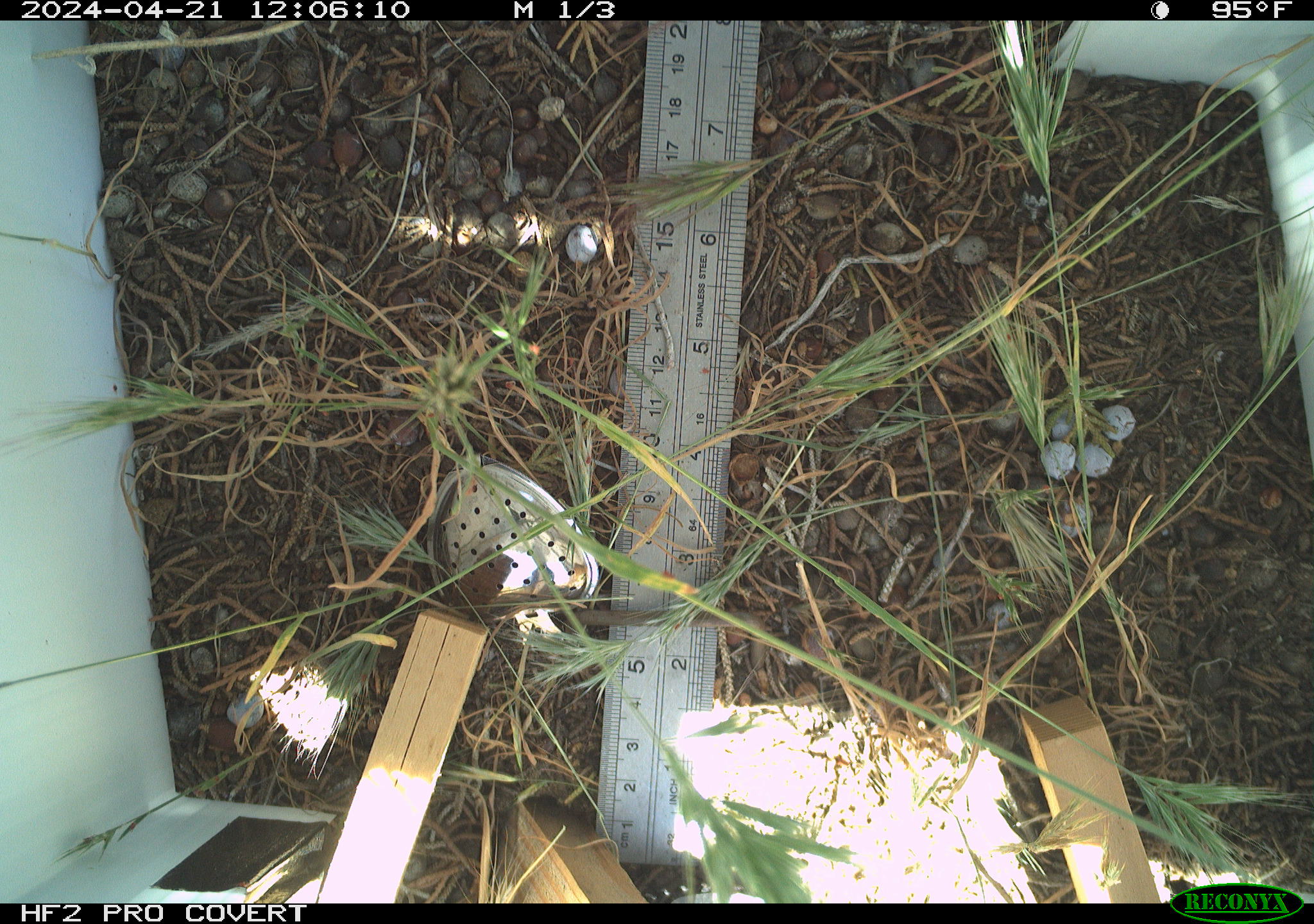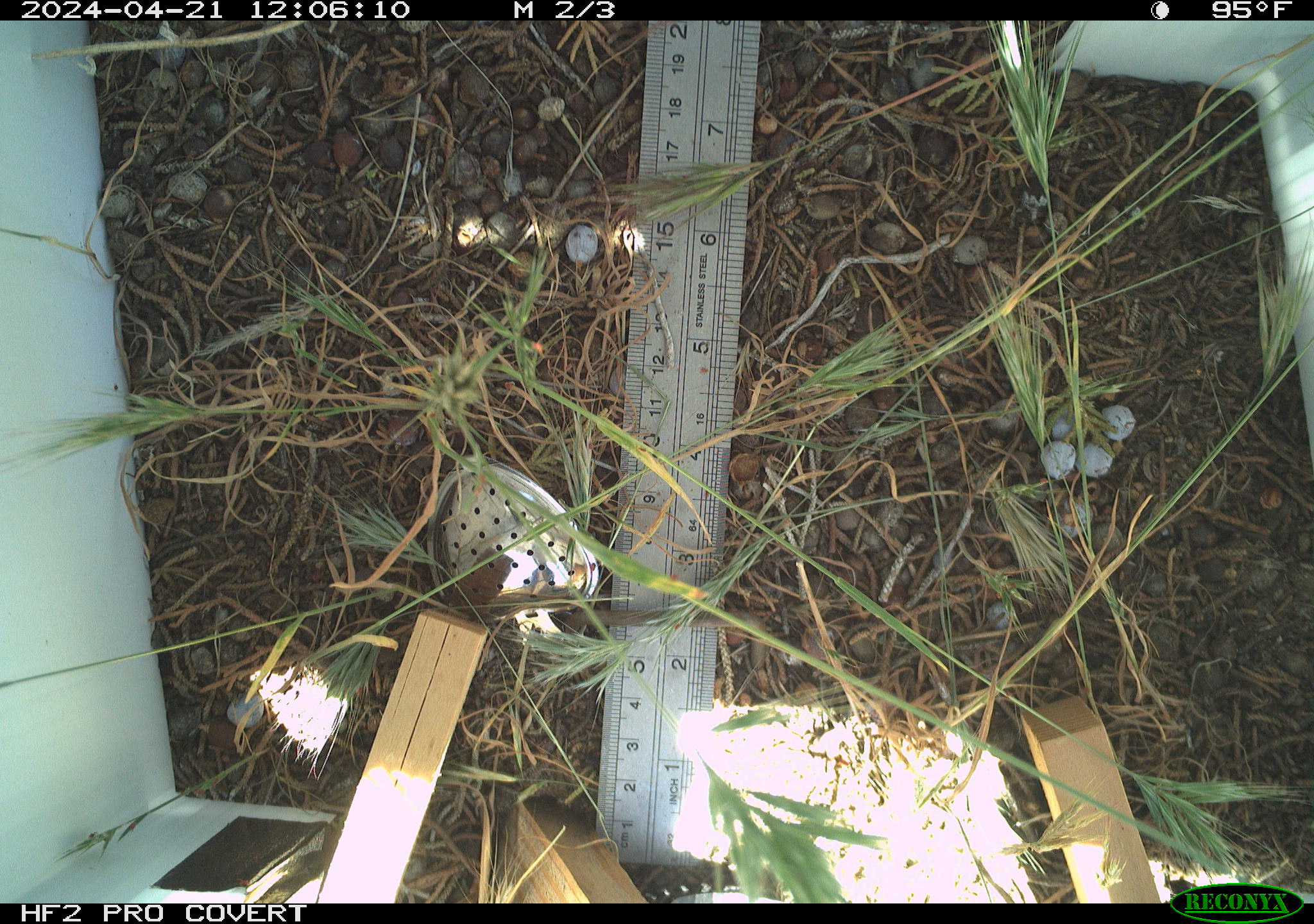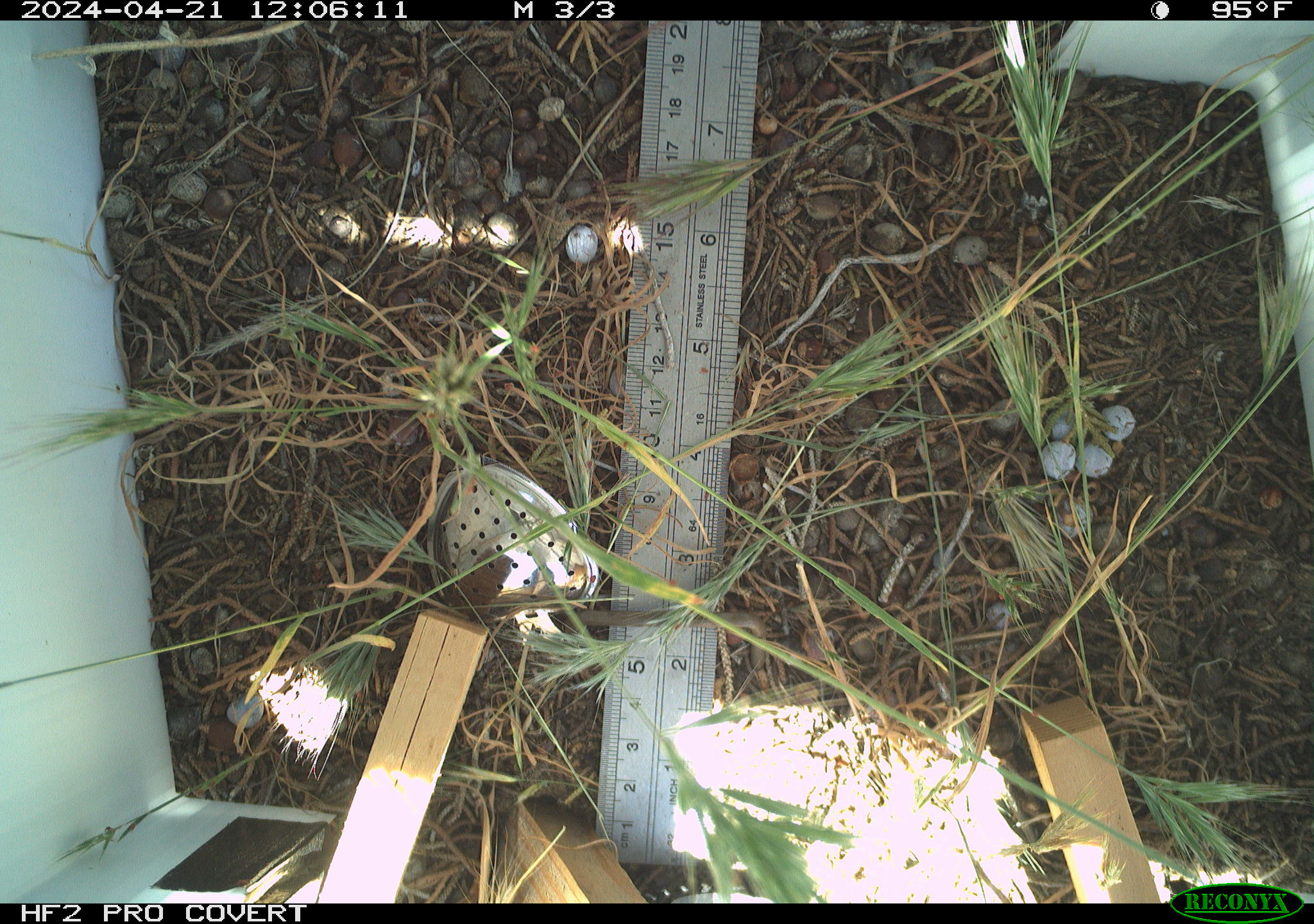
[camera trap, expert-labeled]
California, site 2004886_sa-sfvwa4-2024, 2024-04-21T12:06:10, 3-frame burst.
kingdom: Animalia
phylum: Arthropoda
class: Insecta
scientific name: Insecta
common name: insect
Insect (Insecta).